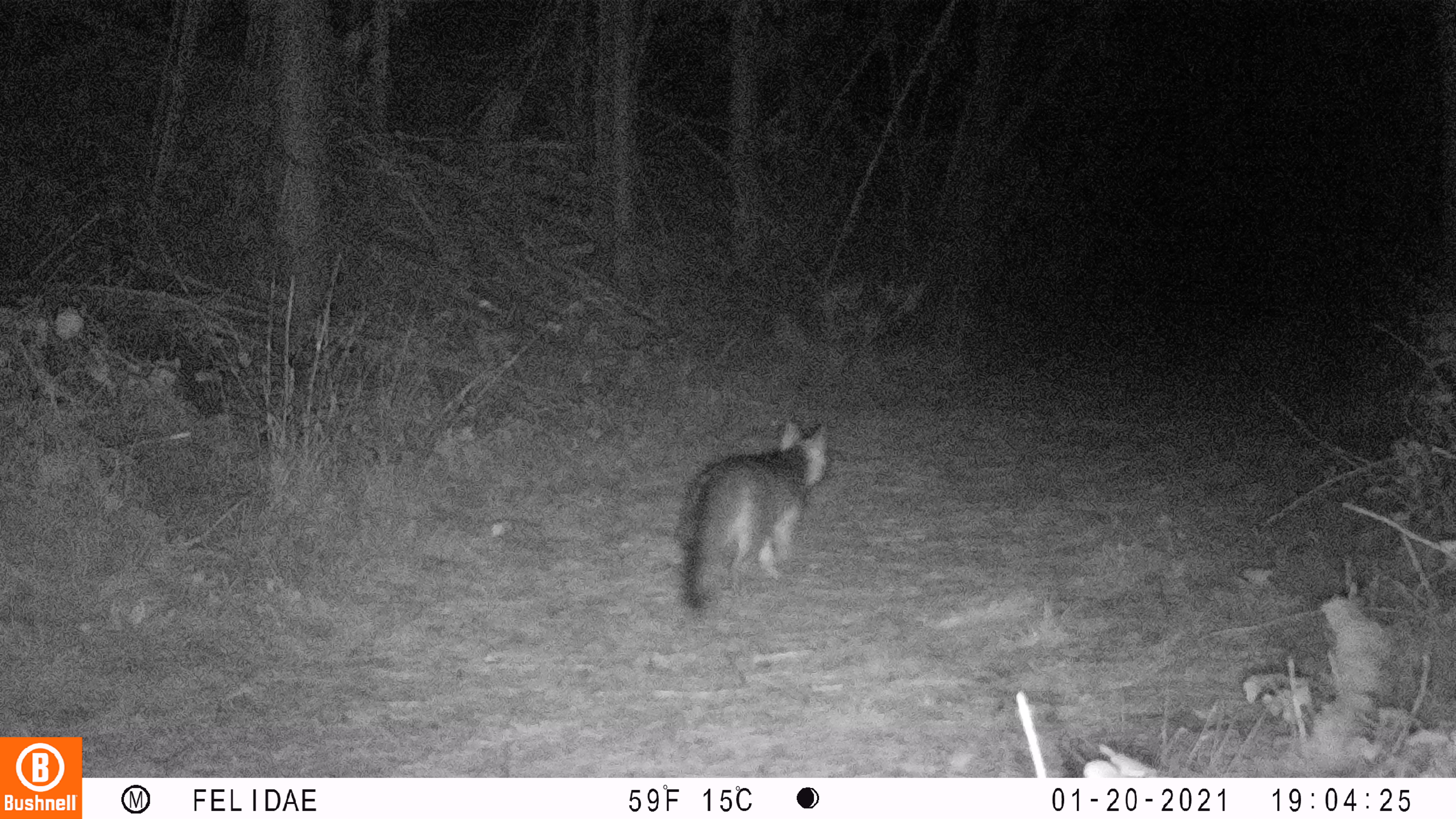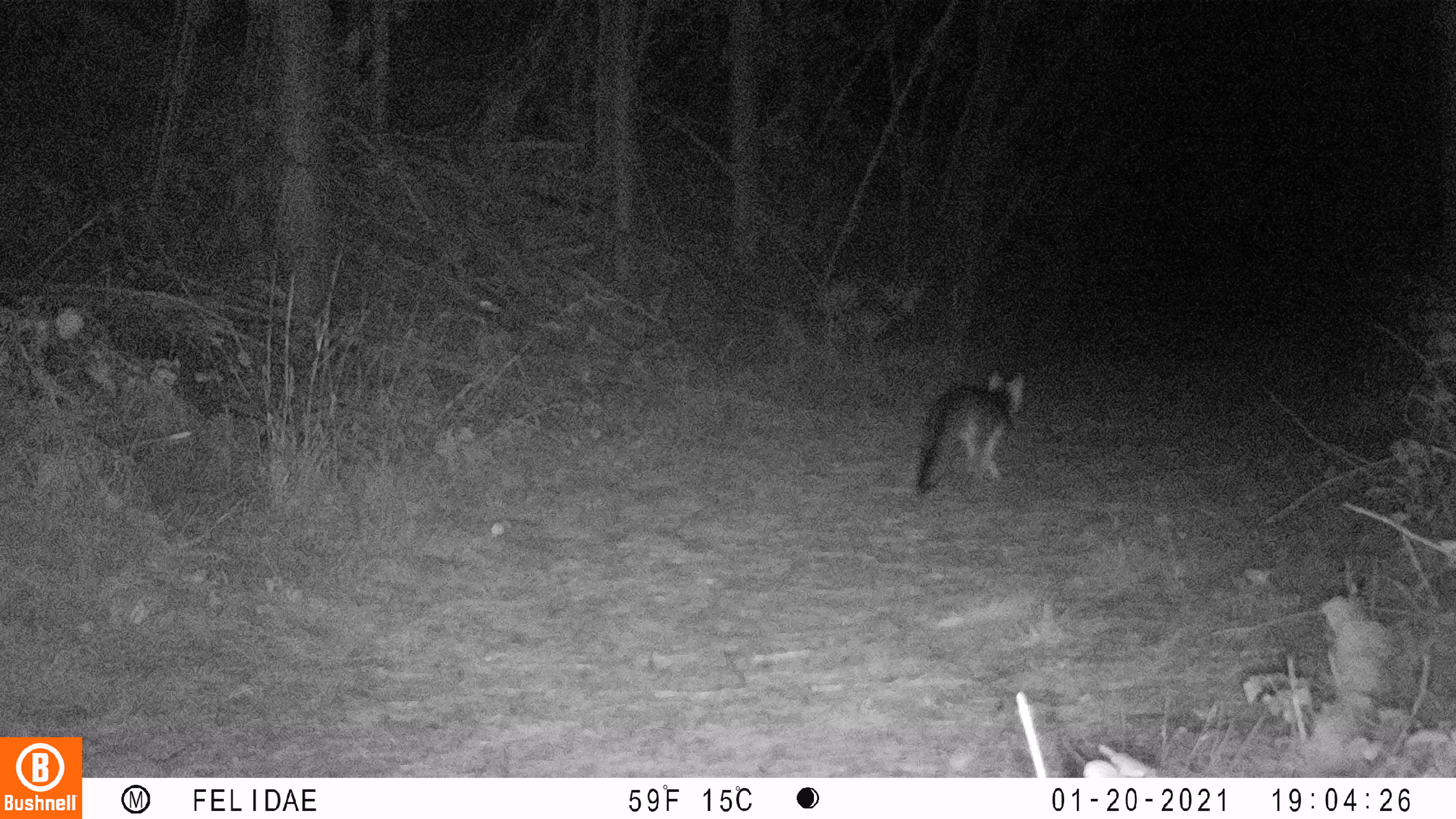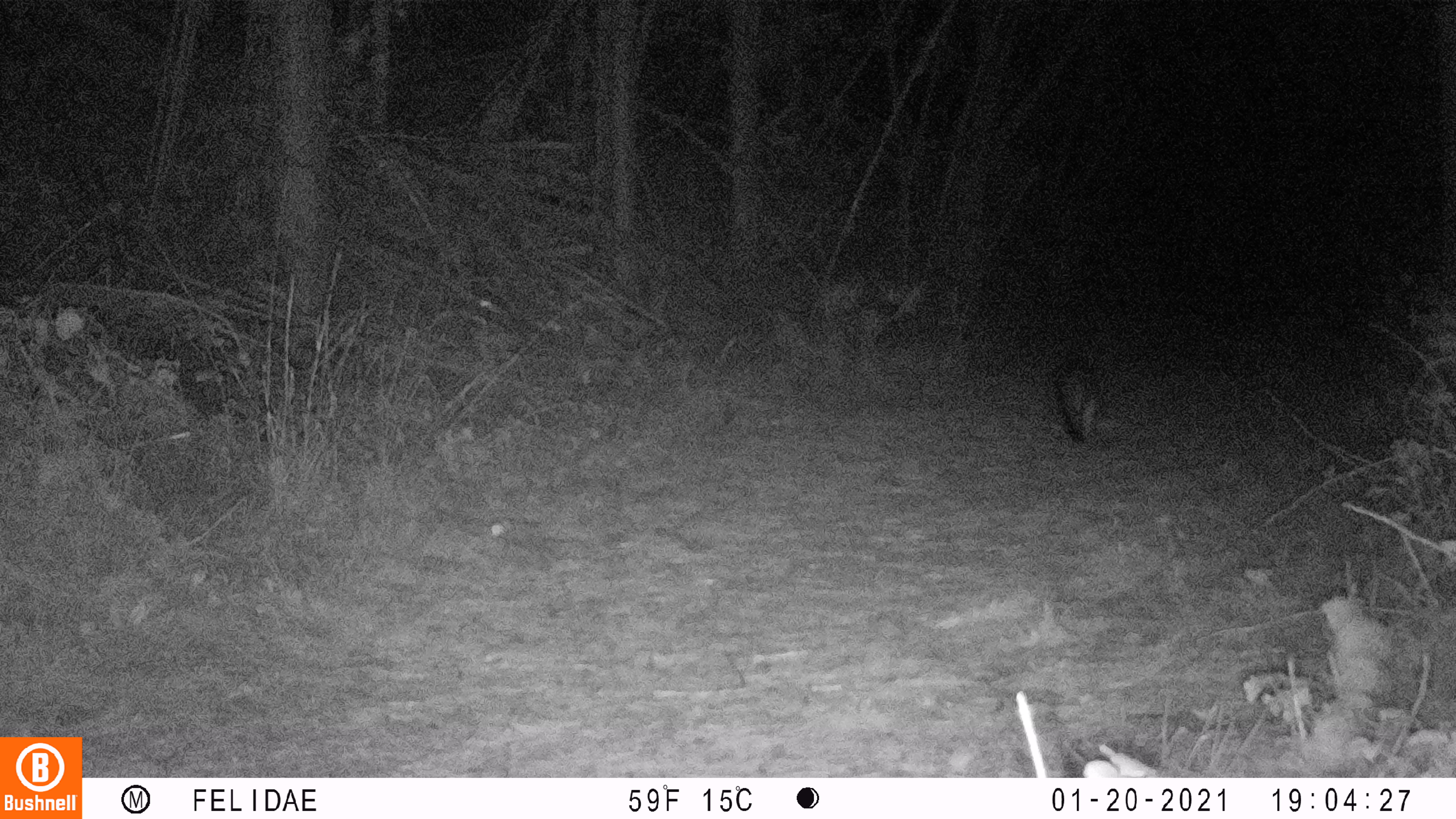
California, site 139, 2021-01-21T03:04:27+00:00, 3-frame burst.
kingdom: Animalia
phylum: Chordata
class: Mammalia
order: Carnivora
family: Canidae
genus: Urocyon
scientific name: Urocyon cinereoargenteus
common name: gray fox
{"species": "gray fox (Urocyon cinereoargenteus)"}